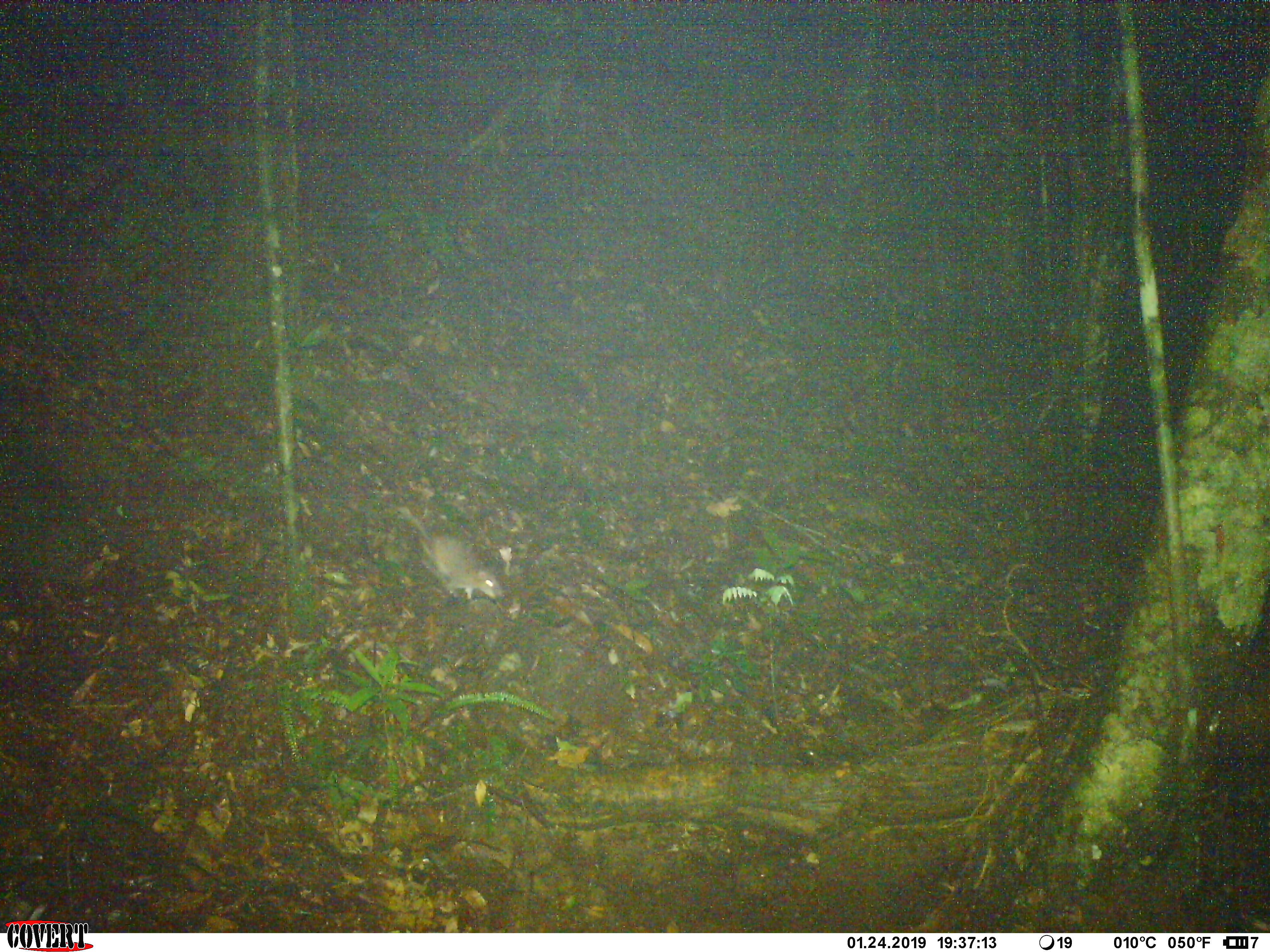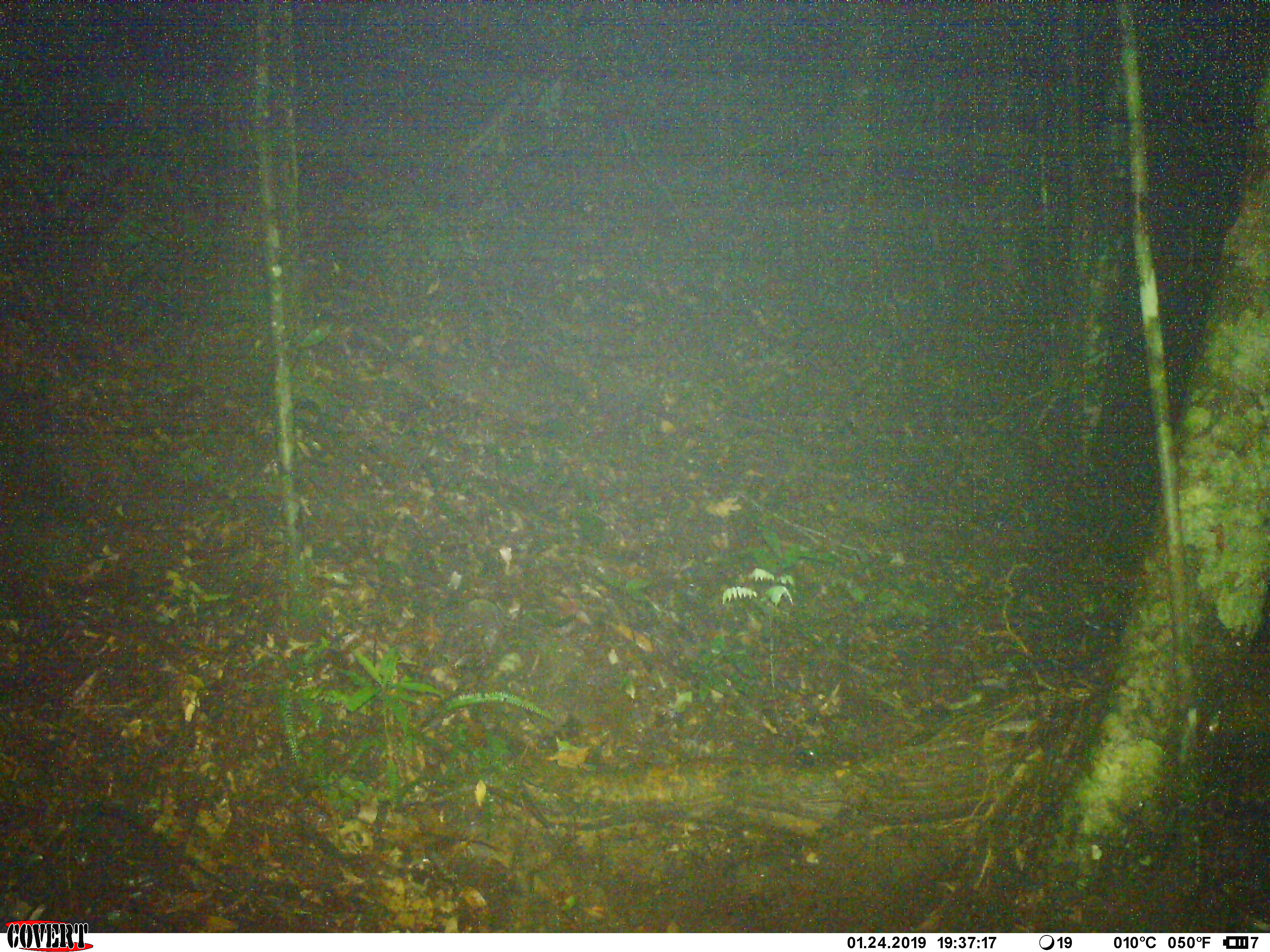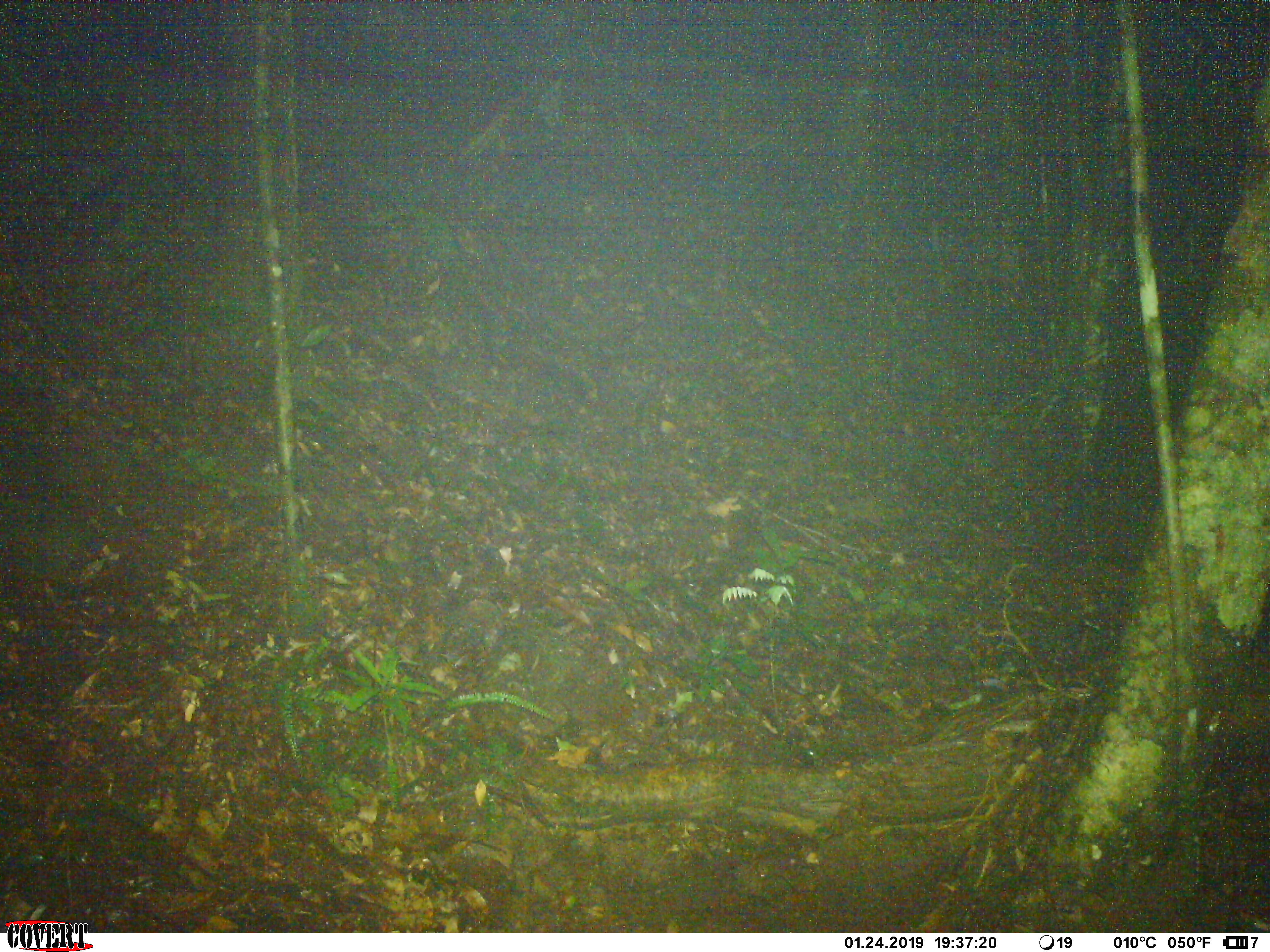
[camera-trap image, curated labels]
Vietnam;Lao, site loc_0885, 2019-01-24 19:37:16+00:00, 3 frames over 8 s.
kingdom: Animalia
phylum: Chordata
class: Mammalia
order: Rodentia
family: Muridae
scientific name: Muridae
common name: old-world mice and rats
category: unidentified murid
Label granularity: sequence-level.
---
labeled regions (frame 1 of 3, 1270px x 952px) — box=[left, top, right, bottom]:
unidentified murid: box=[396, 504, 506, 600]